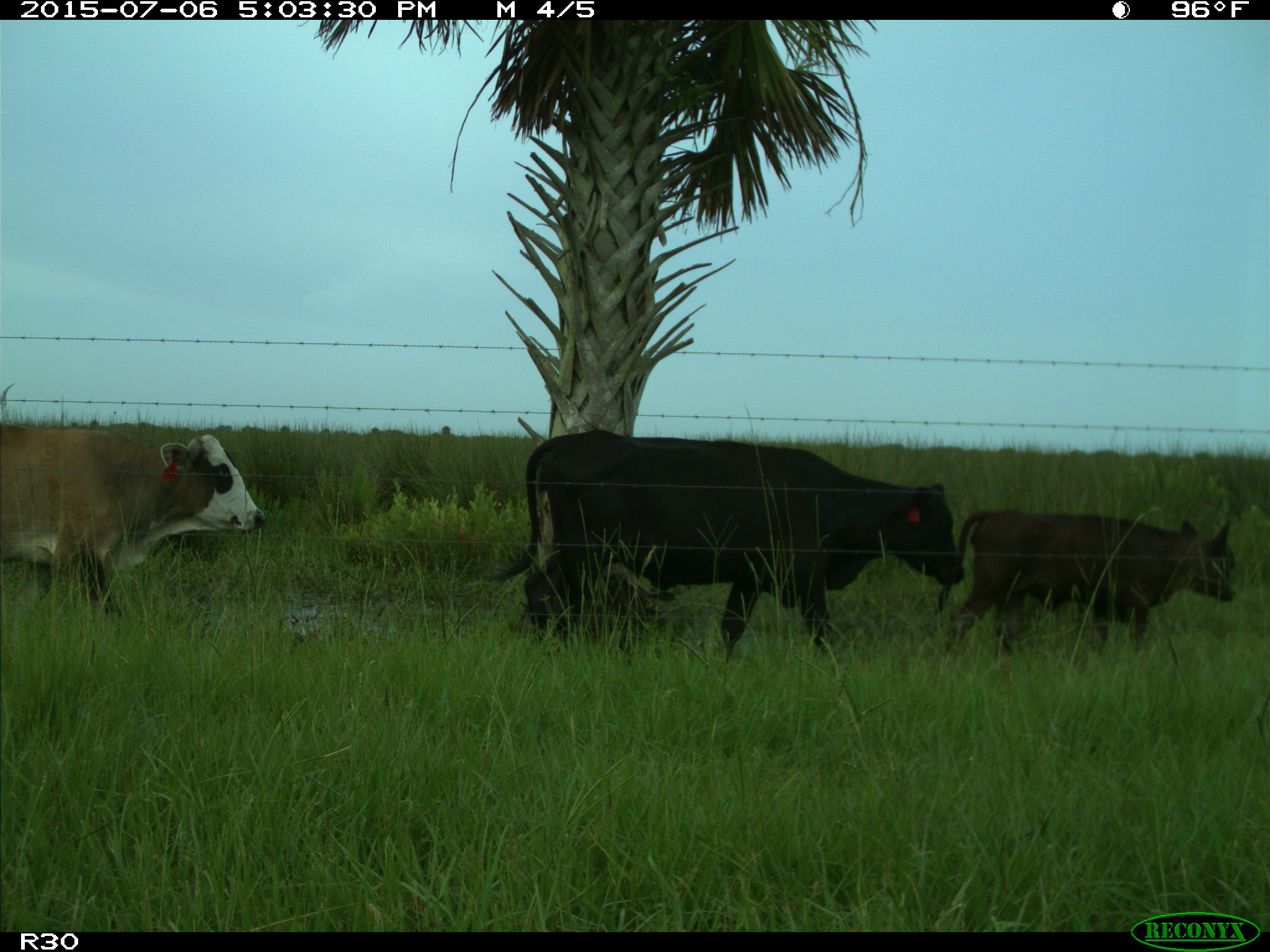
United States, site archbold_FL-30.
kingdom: Animalia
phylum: Chordata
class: Mammalia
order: Artiodactyla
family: Bovidae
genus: Bos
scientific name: Bos taurus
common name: domestic cow